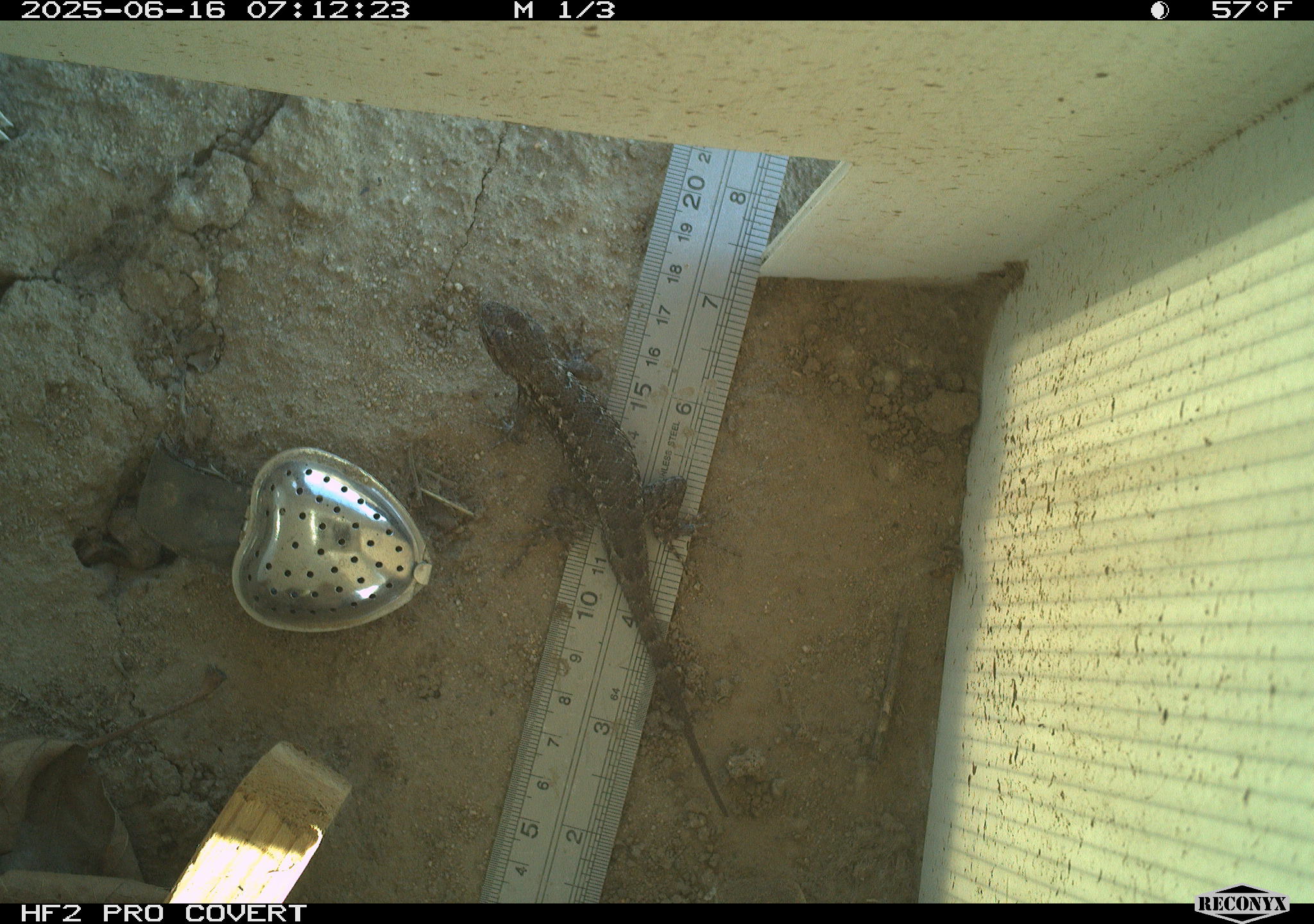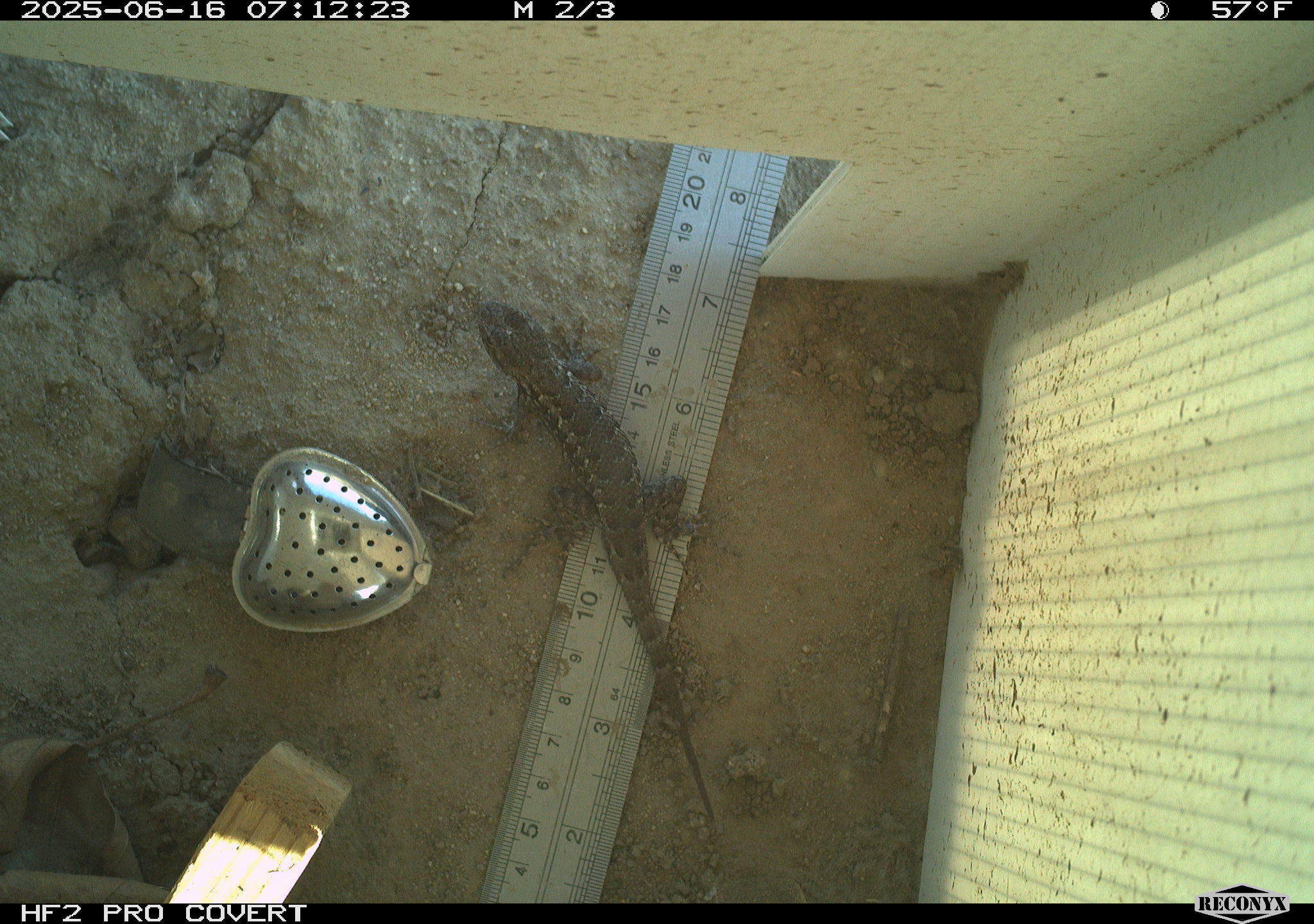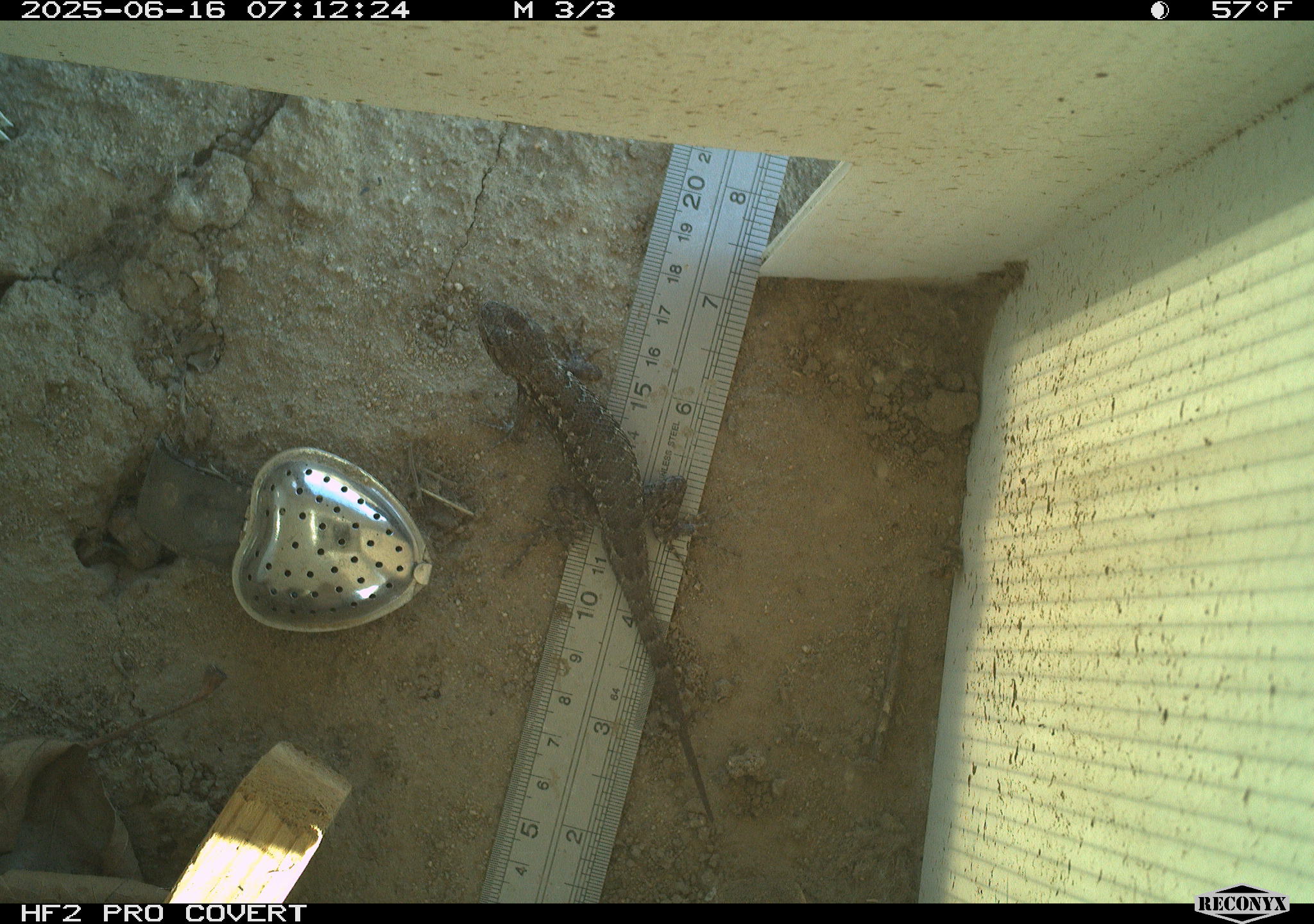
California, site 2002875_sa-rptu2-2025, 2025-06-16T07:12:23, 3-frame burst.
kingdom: Animalia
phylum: Chordata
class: Reptilia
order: Squamata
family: Phrynosomatidae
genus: Sceloporus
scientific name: Sceloporus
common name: spiny lizards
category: sceloporus species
Sceloporus species (spiny lizards) (Sceloporus).